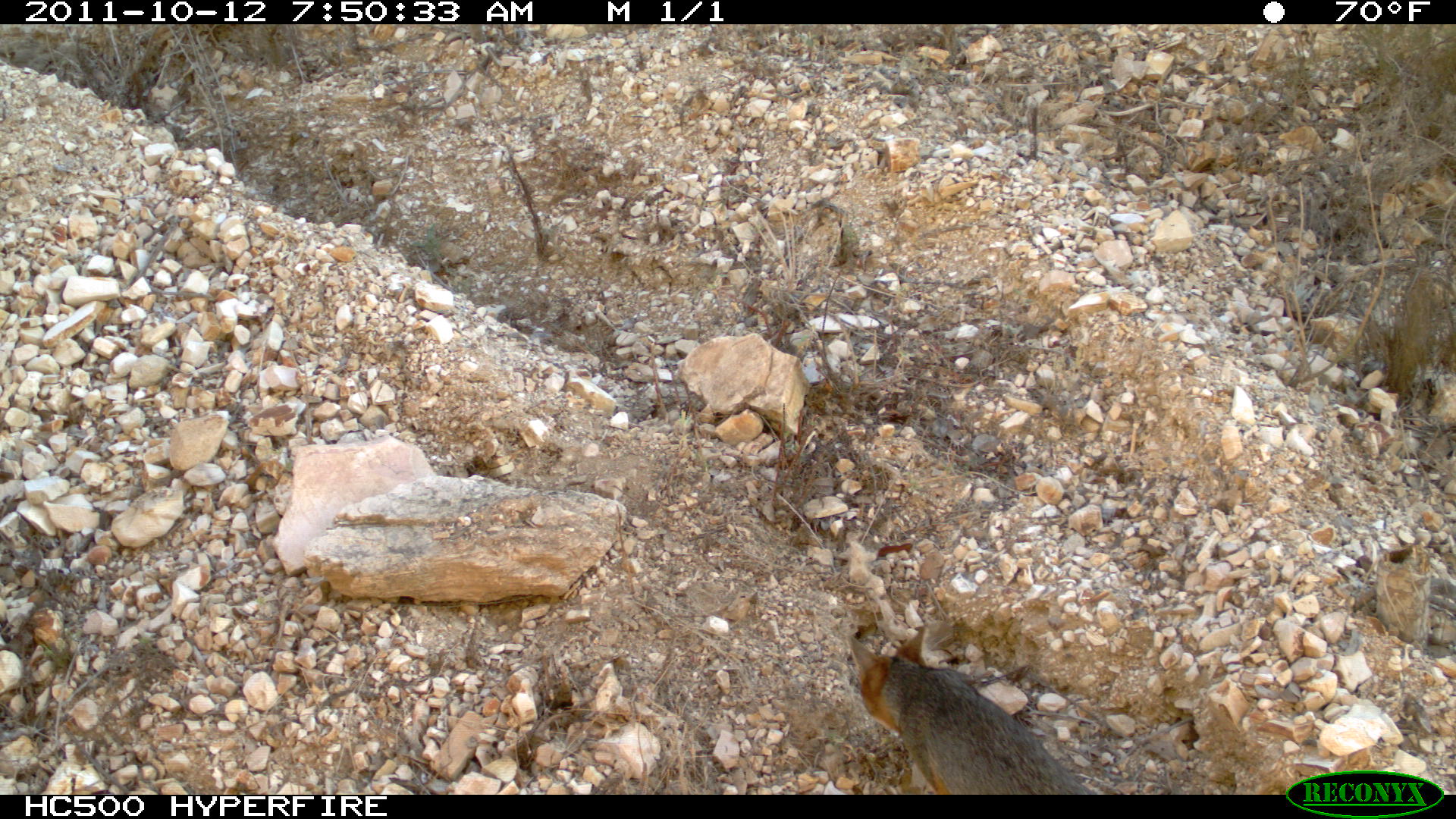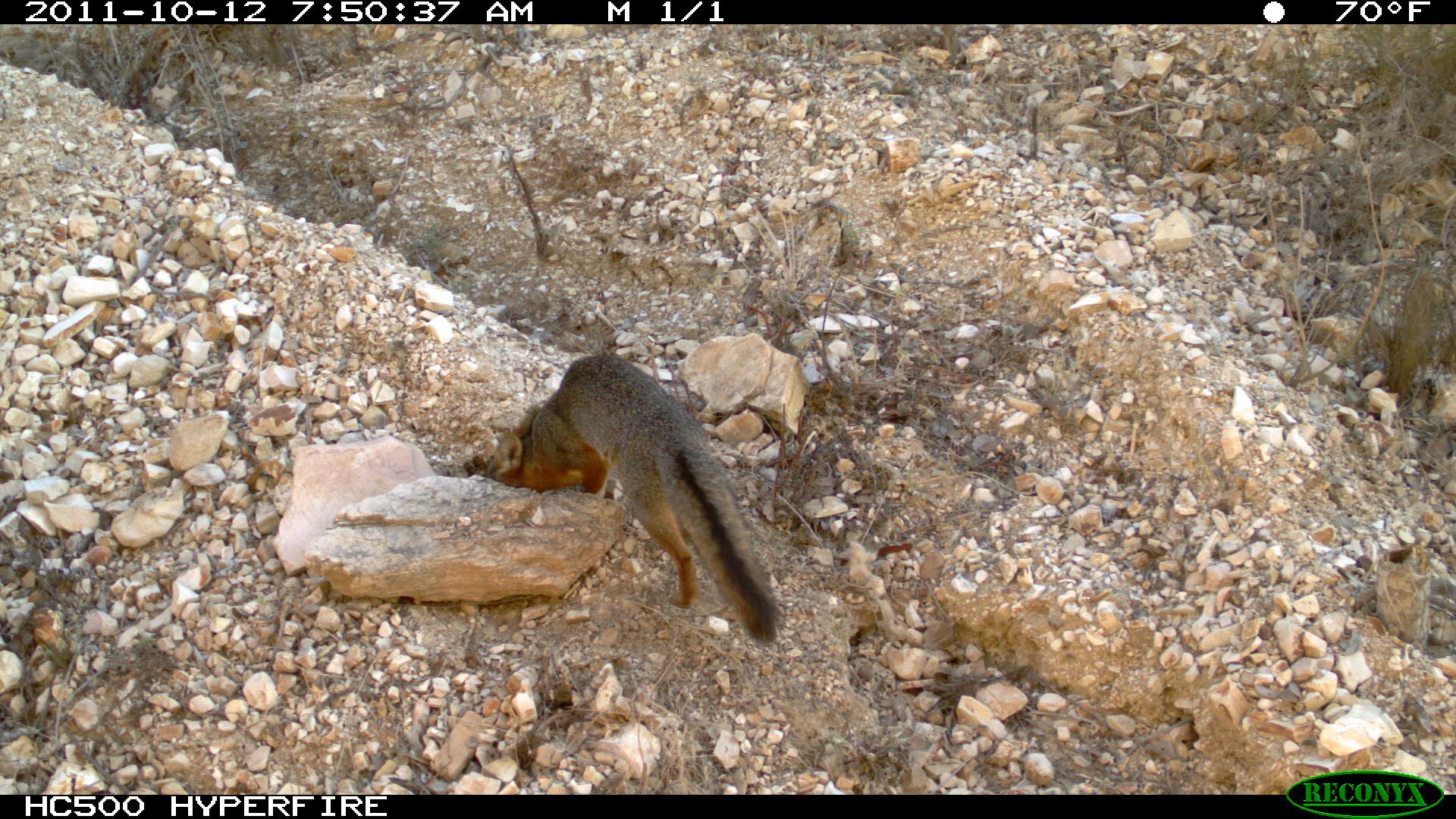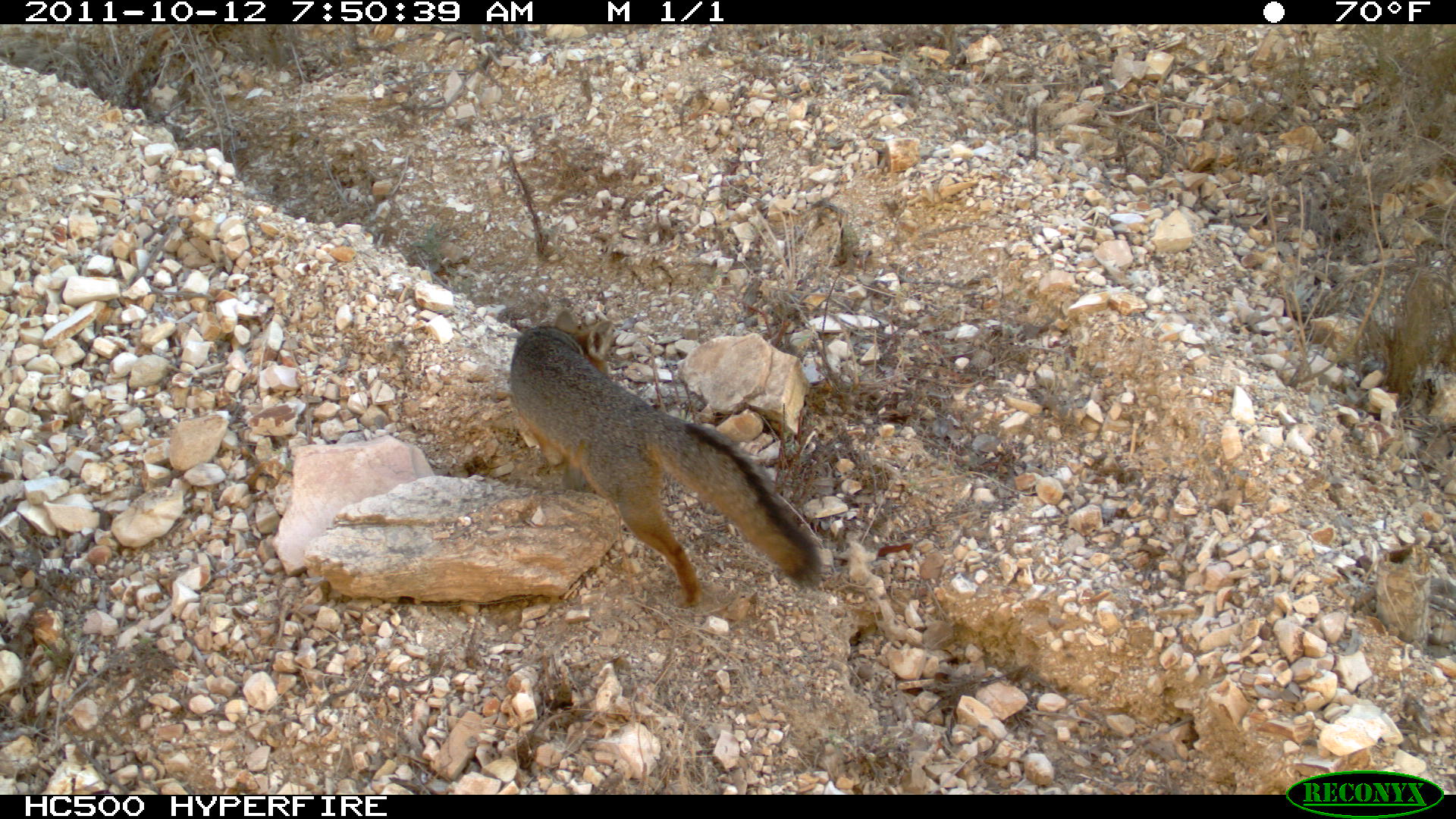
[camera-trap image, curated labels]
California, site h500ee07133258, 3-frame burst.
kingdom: Animalia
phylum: Chordata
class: Mammalia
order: Carnivora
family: Canidae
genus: Urocyon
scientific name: Urocyon littoralis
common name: island fox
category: fox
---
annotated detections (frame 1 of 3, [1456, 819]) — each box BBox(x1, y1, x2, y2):
fox: BBox(844, 631, 1098, 792)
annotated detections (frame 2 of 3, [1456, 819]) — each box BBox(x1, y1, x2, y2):
fox: BBox(472, 352, 781, 648)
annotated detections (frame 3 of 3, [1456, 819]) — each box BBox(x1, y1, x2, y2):
fox: BBox(510, 309, 821, 609)